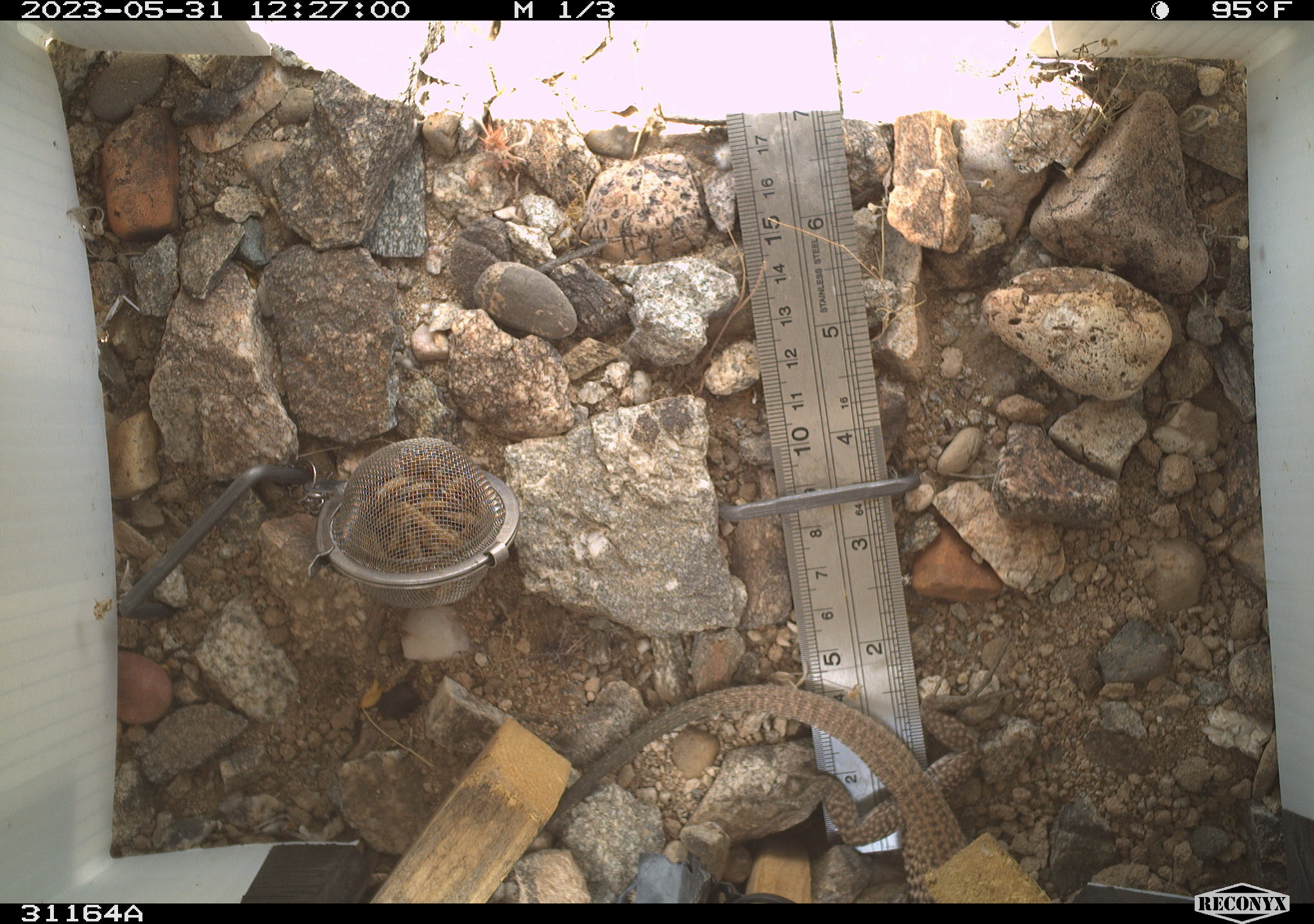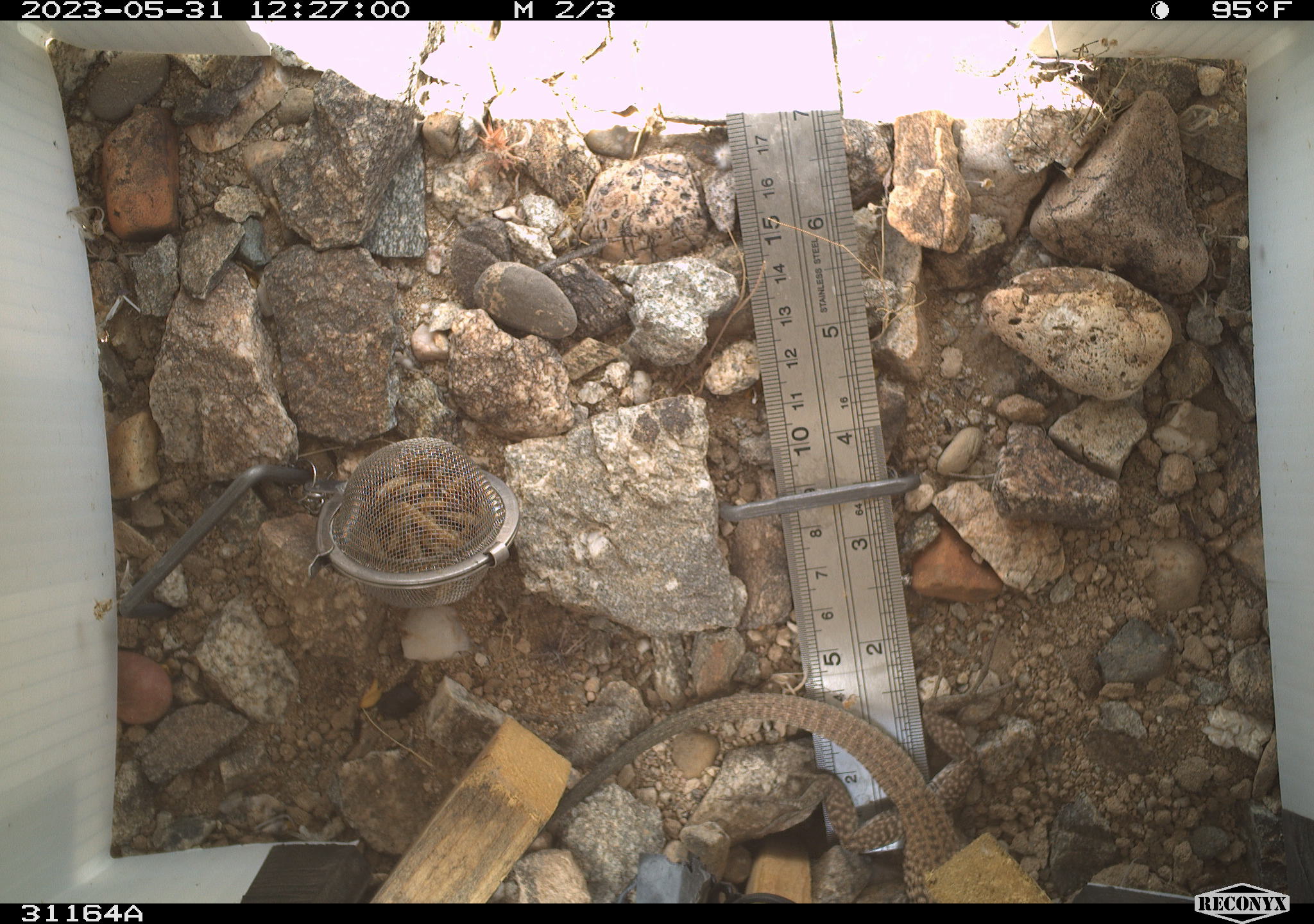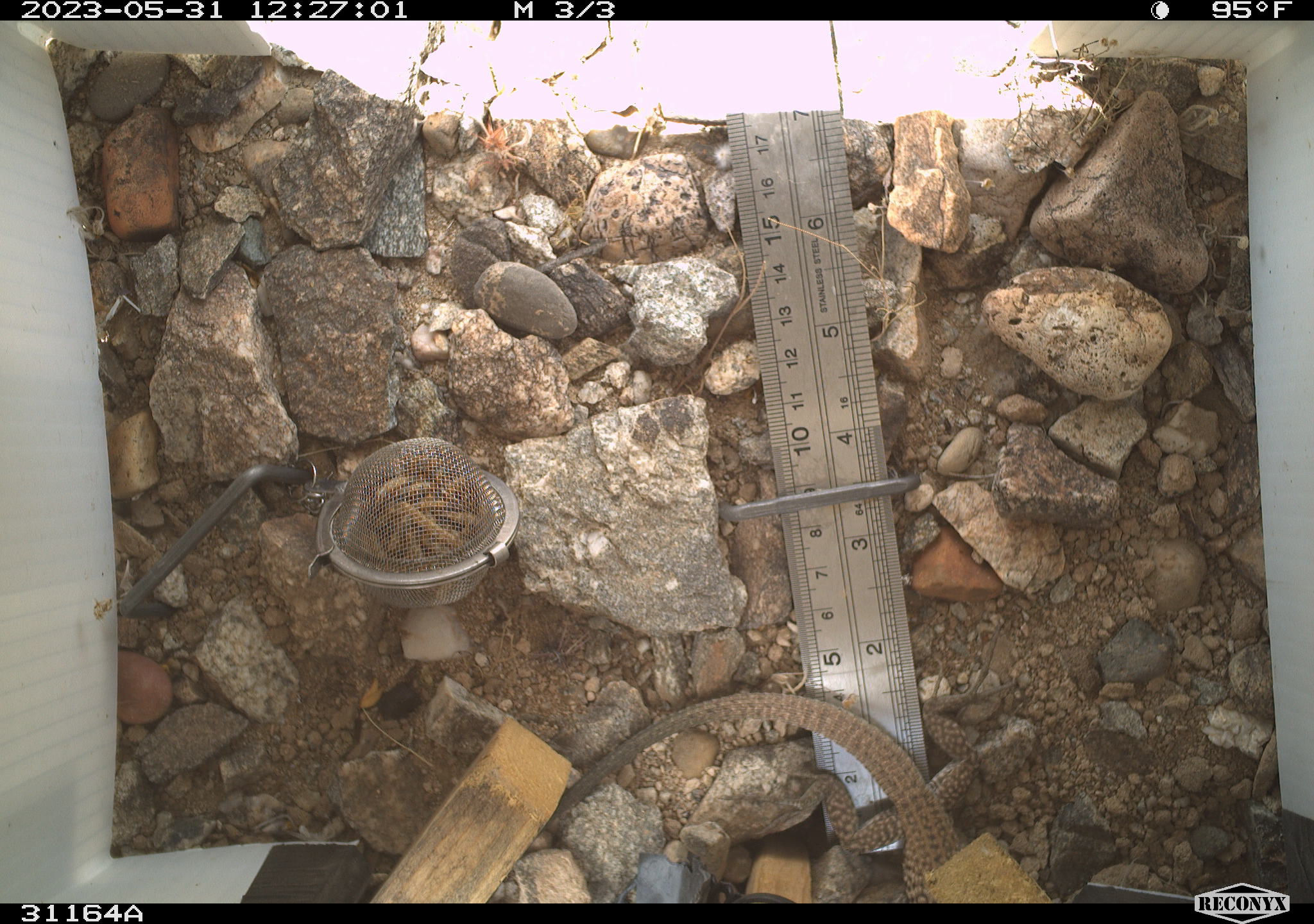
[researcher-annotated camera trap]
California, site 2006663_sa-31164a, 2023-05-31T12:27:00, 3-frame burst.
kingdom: Animalia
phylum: Chordata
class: Reptilia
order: Squamata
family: Teiidae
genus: Aspidoscelis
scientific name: Aspidoscelis tigris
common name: western whiptail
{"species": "western whiptail (Aspidoscelis tigris)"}